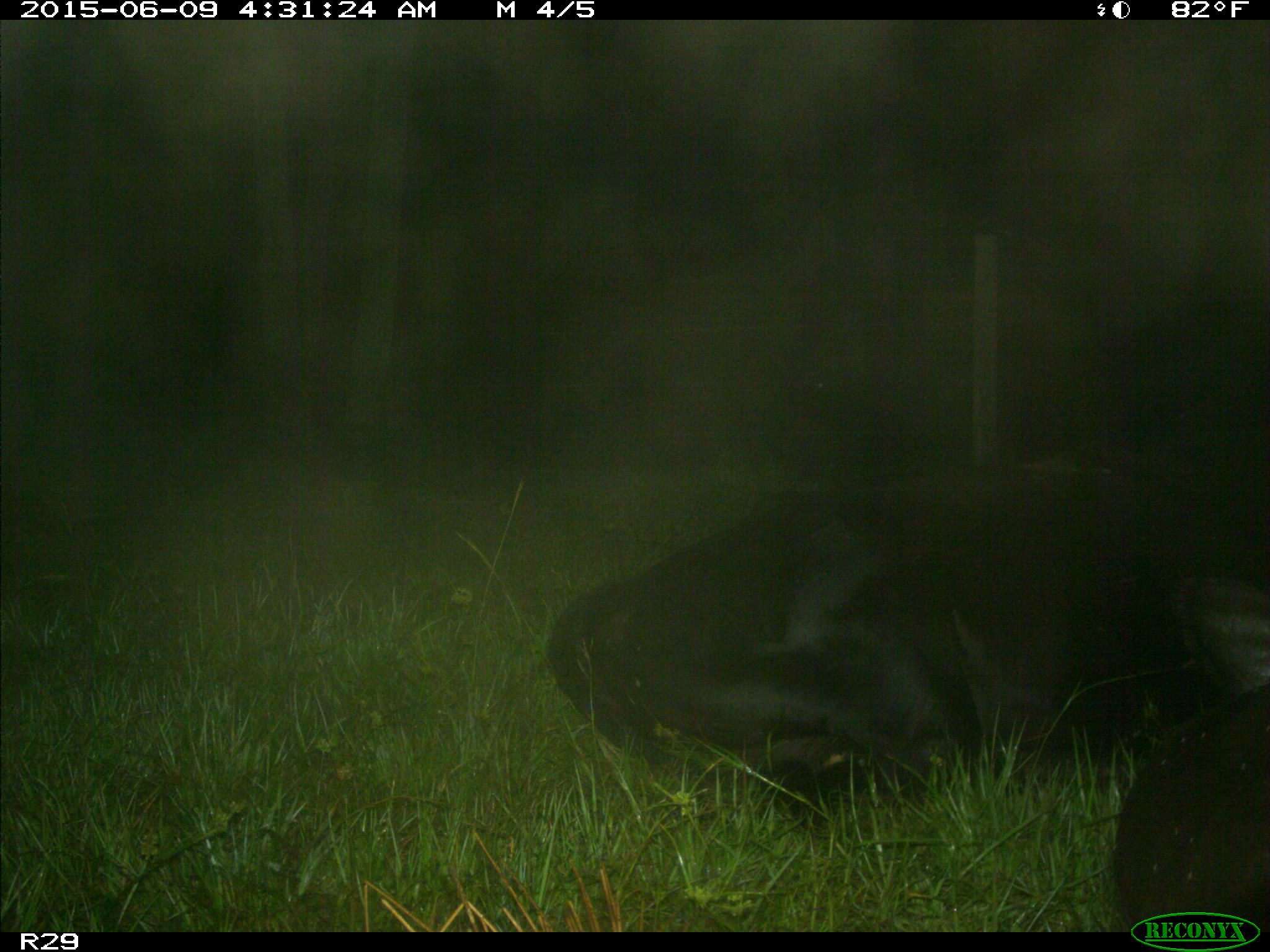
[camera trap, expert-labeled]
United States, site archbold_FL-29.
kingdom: Animalia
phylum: Chordata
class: Mammalia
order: Artiodactyla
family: Bovidae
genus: Bos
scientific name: Bos taurus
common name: domestic cow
Bos taurus (domestic cow).